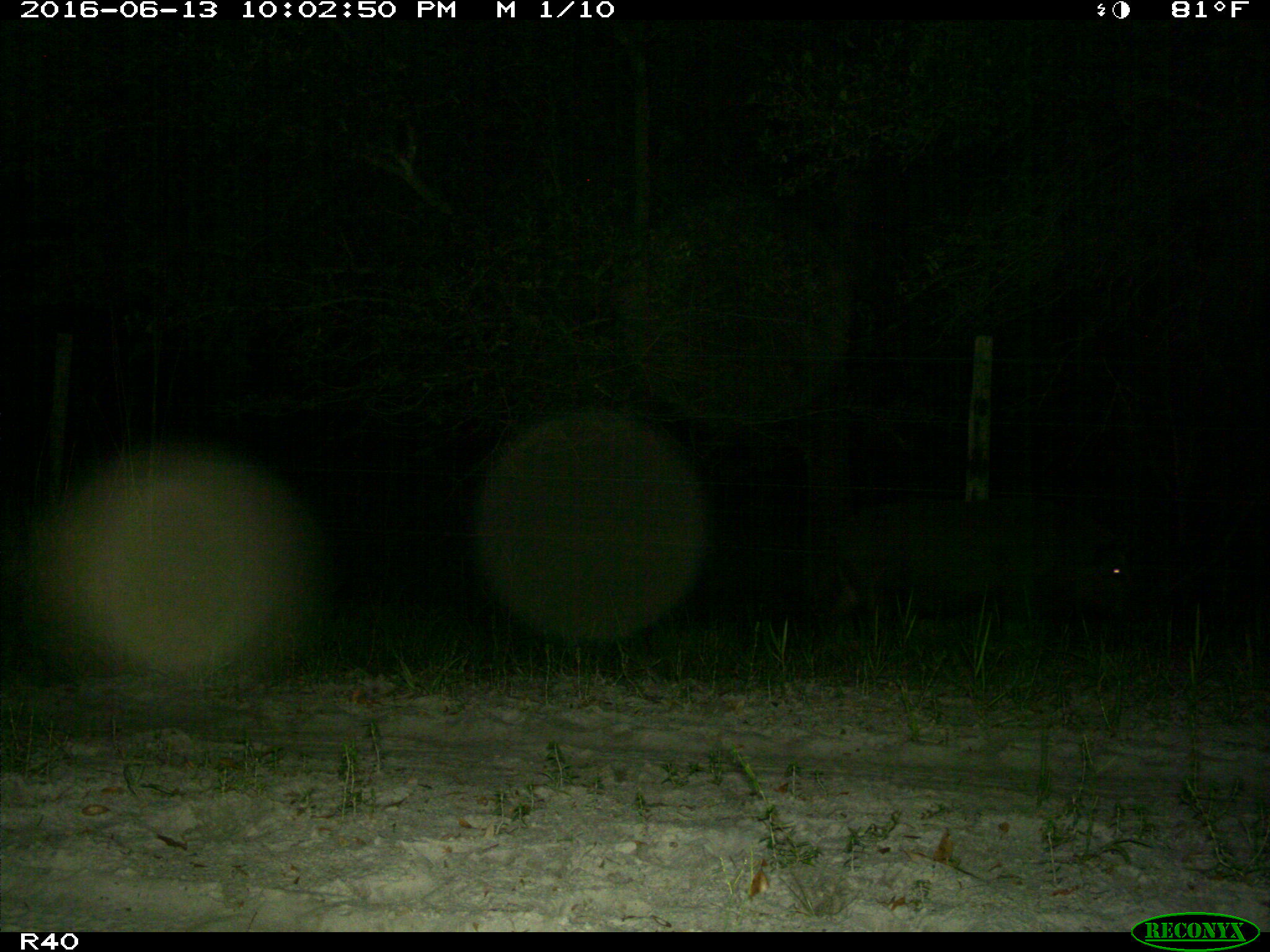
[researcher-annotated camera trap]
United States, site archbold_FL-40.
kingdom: Animalia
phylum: Chordata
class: Mammalia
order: Artiodactyla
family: Suidae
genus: Sus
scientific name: Sus scrofa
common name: wild boar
Sus scrofa (wild boar).